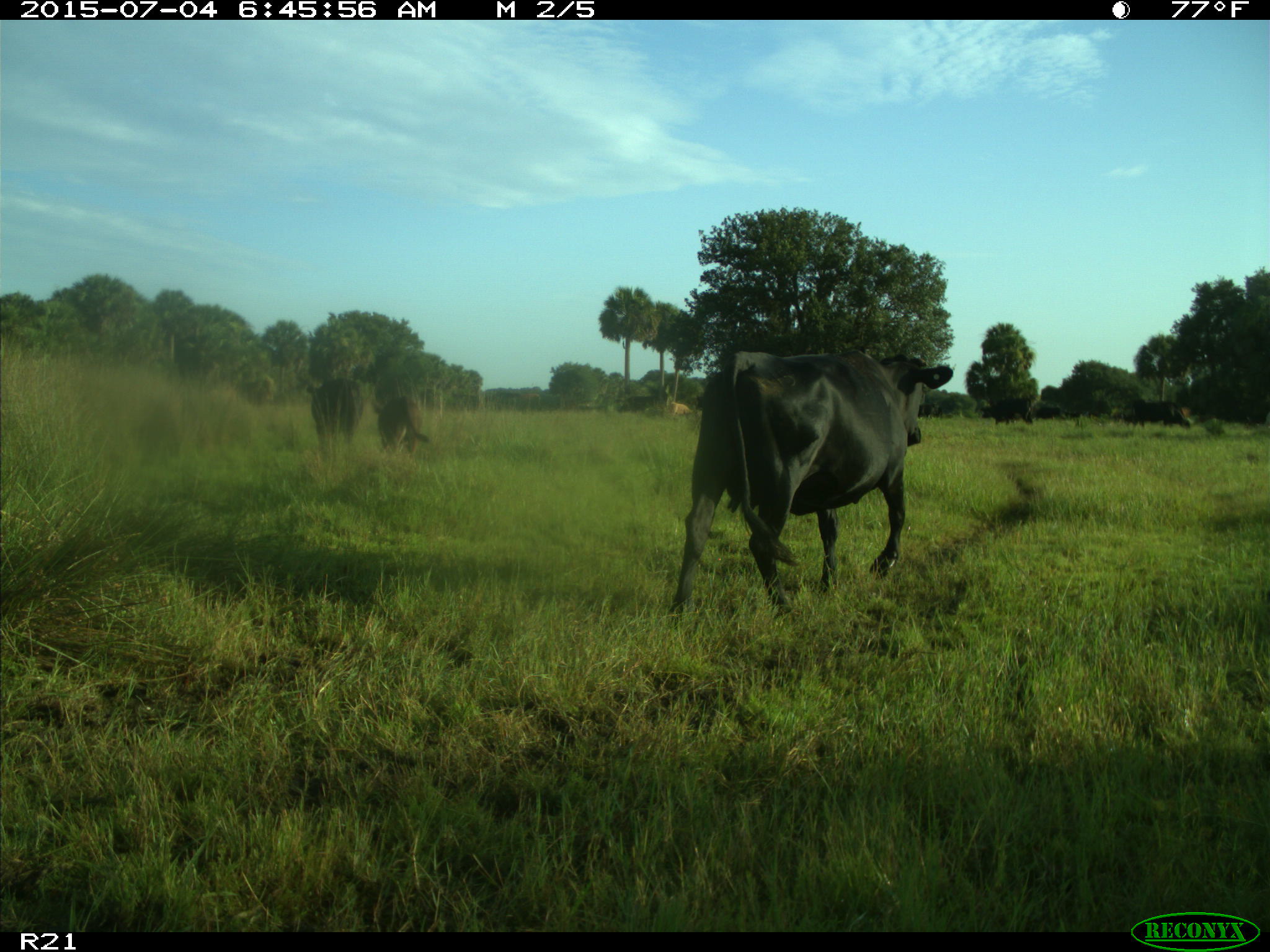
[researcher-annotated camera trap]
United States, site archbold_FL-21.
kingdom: Animalia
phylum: Chordata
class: Mammalia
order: Artiodactyla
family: Bovidae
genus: Bos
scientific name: Bos taurus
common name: domestic cow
Bos taurus (domestic cow).